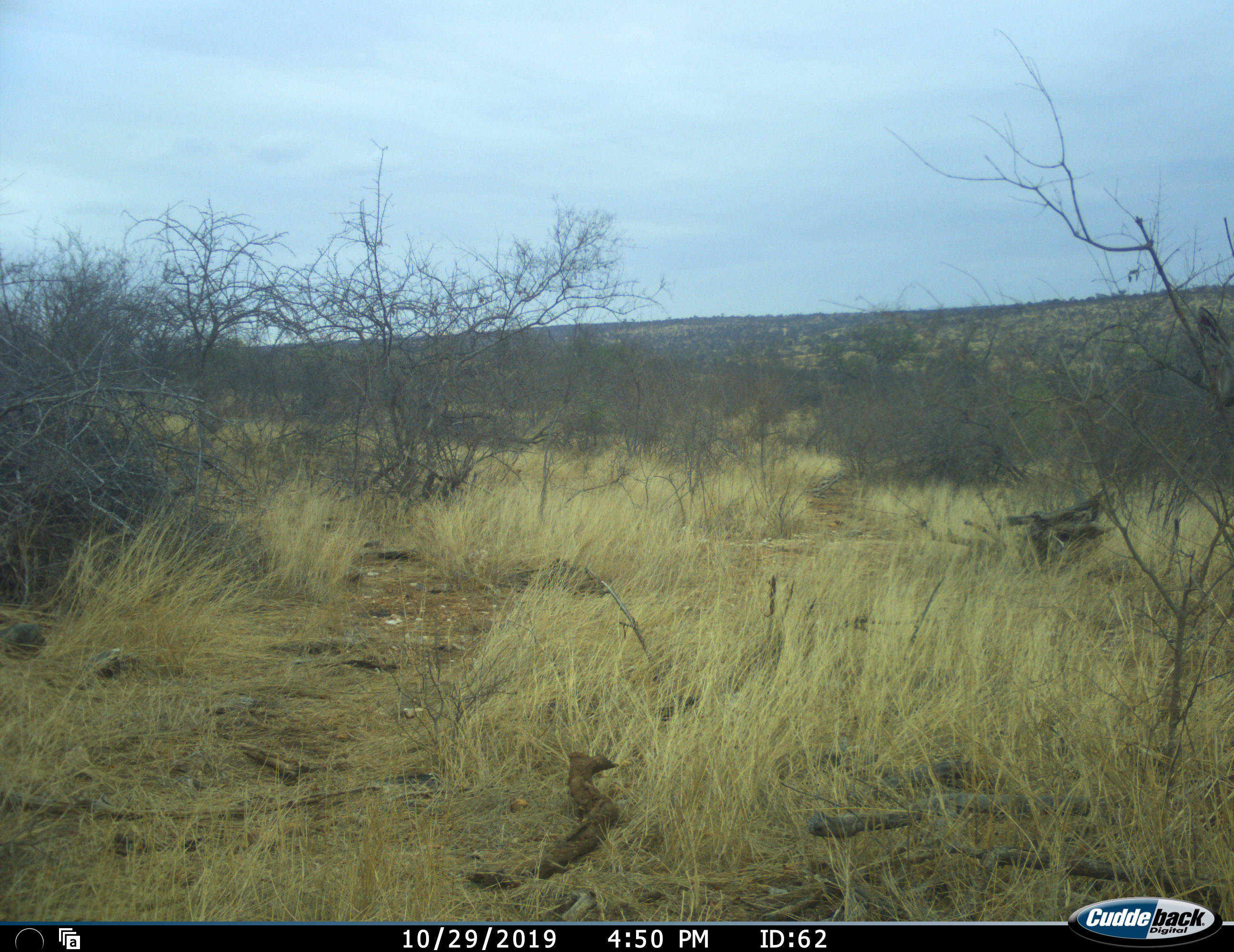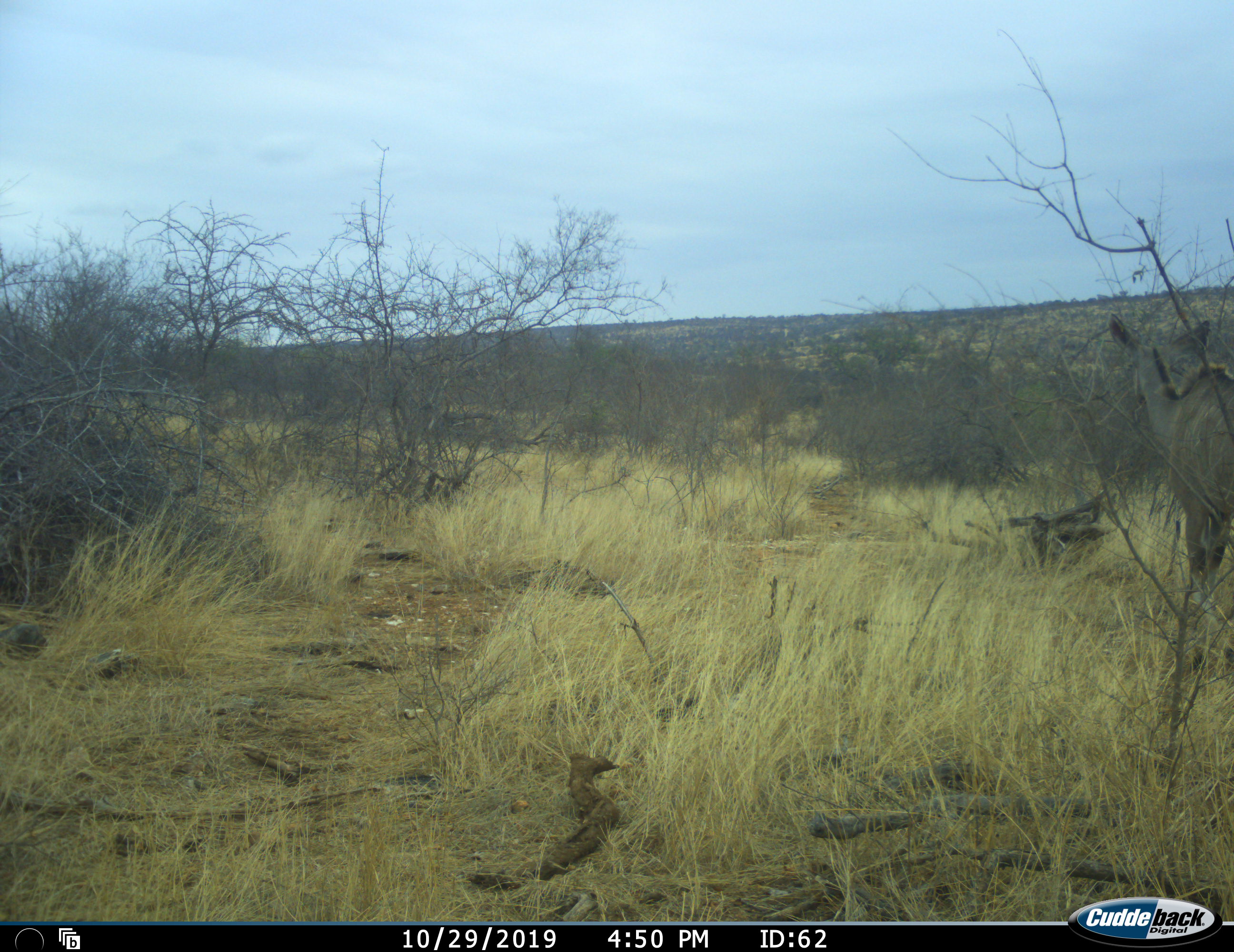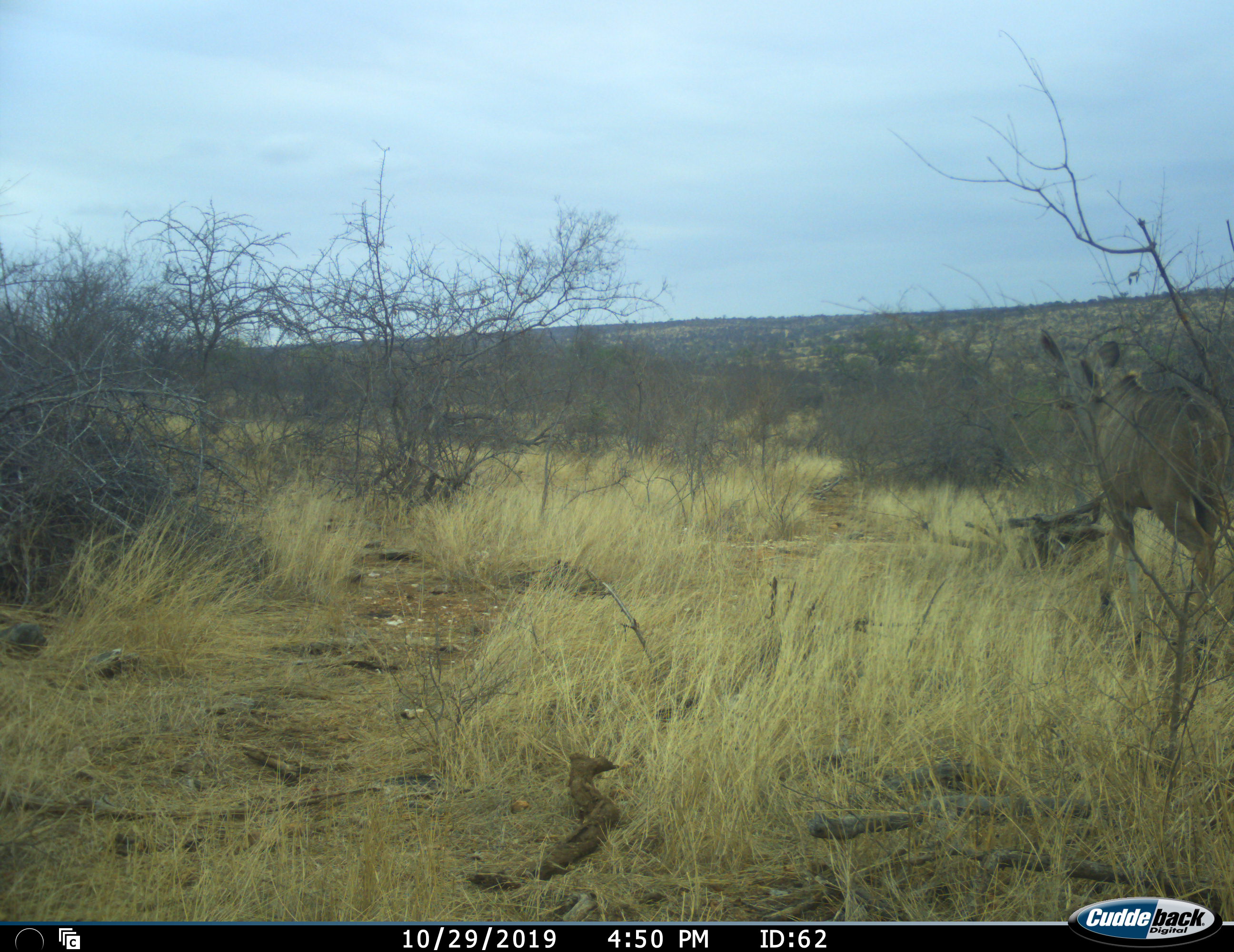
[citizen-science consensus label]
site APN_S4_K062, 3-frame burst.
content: unidentified animal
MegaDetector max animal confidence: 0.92